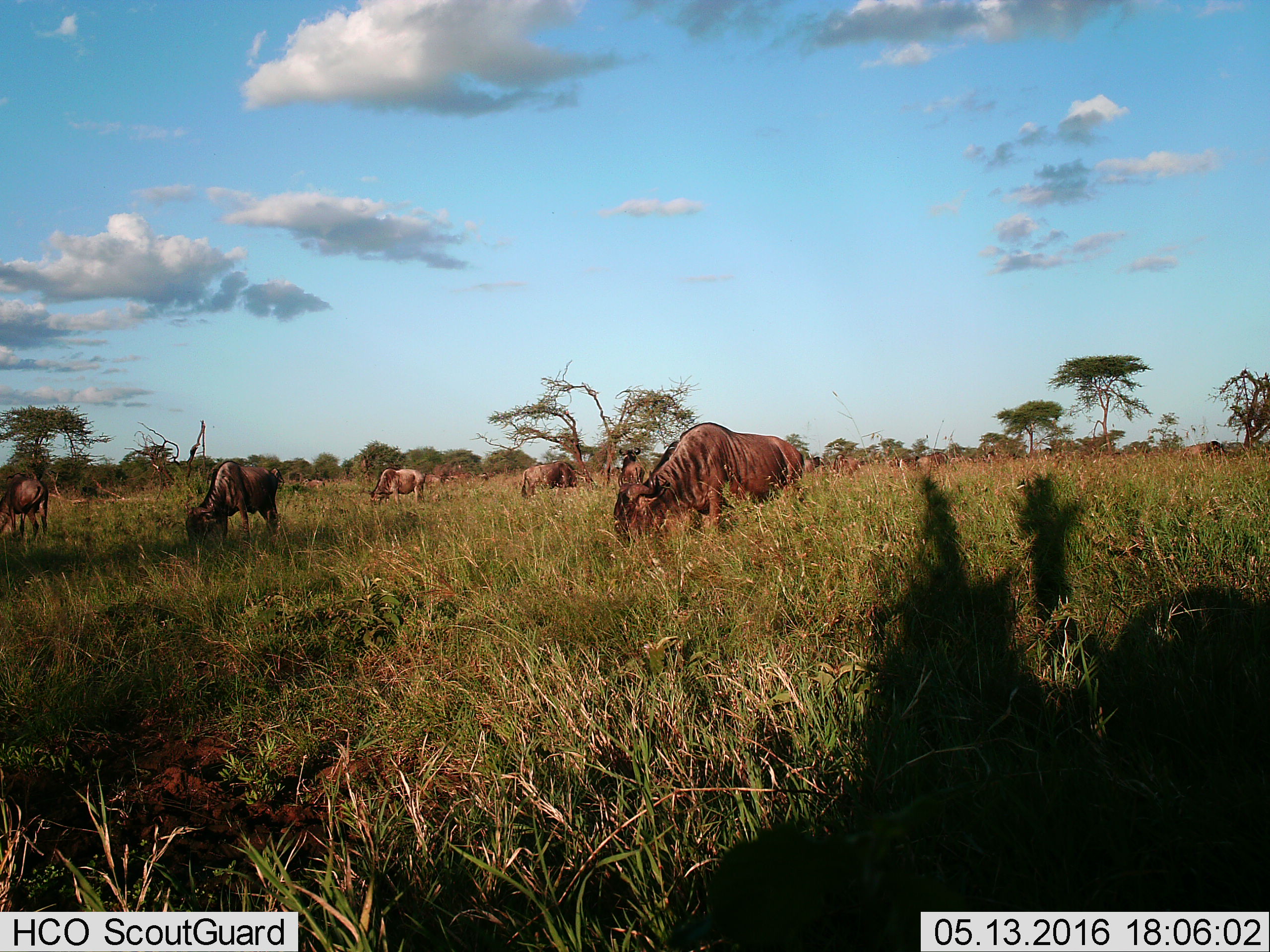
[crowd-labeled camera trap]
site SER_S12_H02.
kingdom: Animalia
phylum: Chordata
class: Mammalia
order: Artiodactyla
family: Bovidae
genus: Connochaetes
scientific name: Connochaetes taurinus taurinus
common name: blue wildebeest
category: wildebeestblue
Wildebeestblue (blue wildebeest) (Connochaetes taurinus taurinus), count 11-50. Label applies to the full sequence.